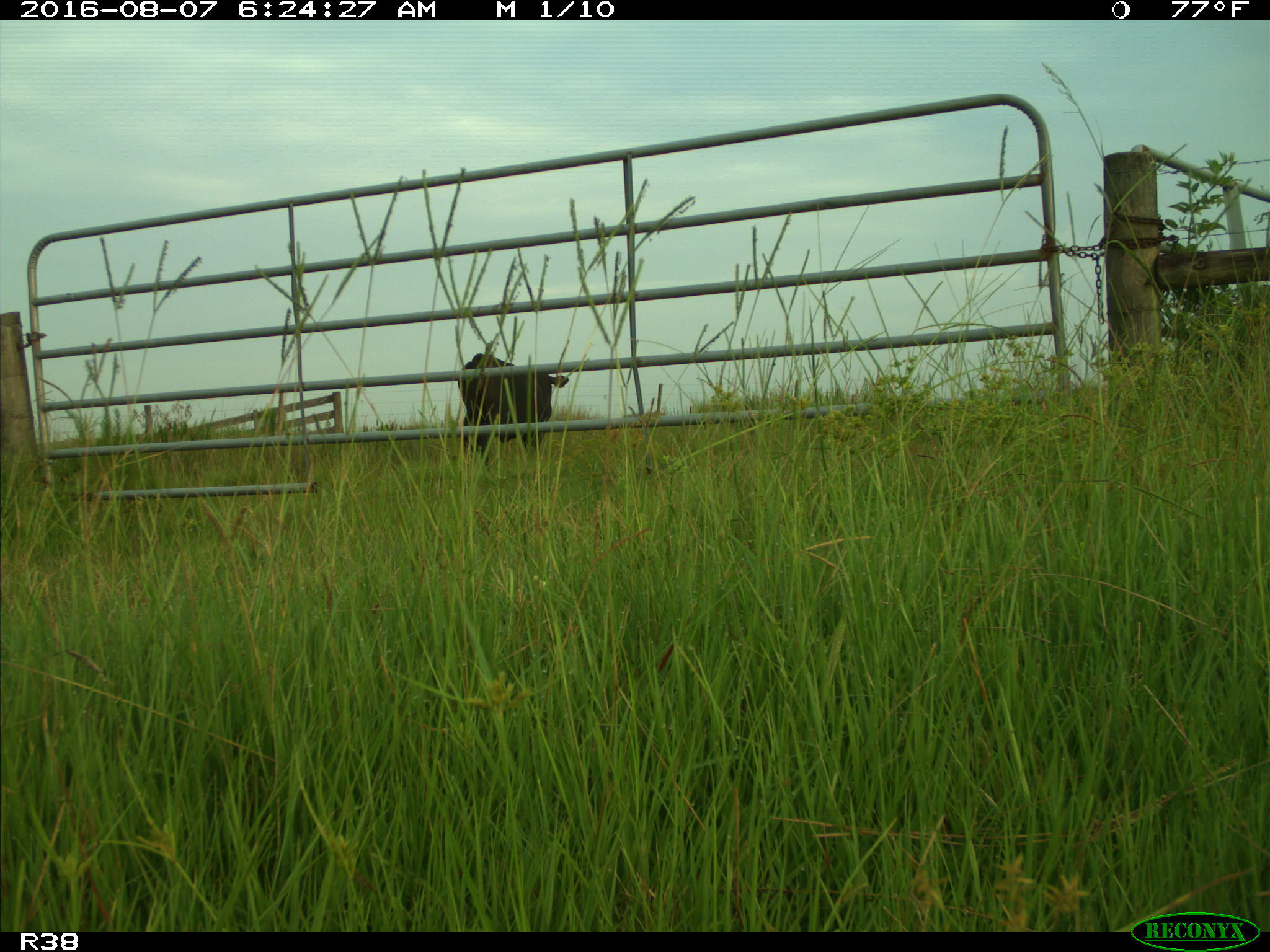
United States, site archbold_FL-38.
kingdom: Animalia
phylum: Chordata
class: Mammalia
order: Artiodactyla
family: Bovidae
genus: Bos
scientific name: Bos taurus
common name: domestic cow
Bos taurus (domestic cow).